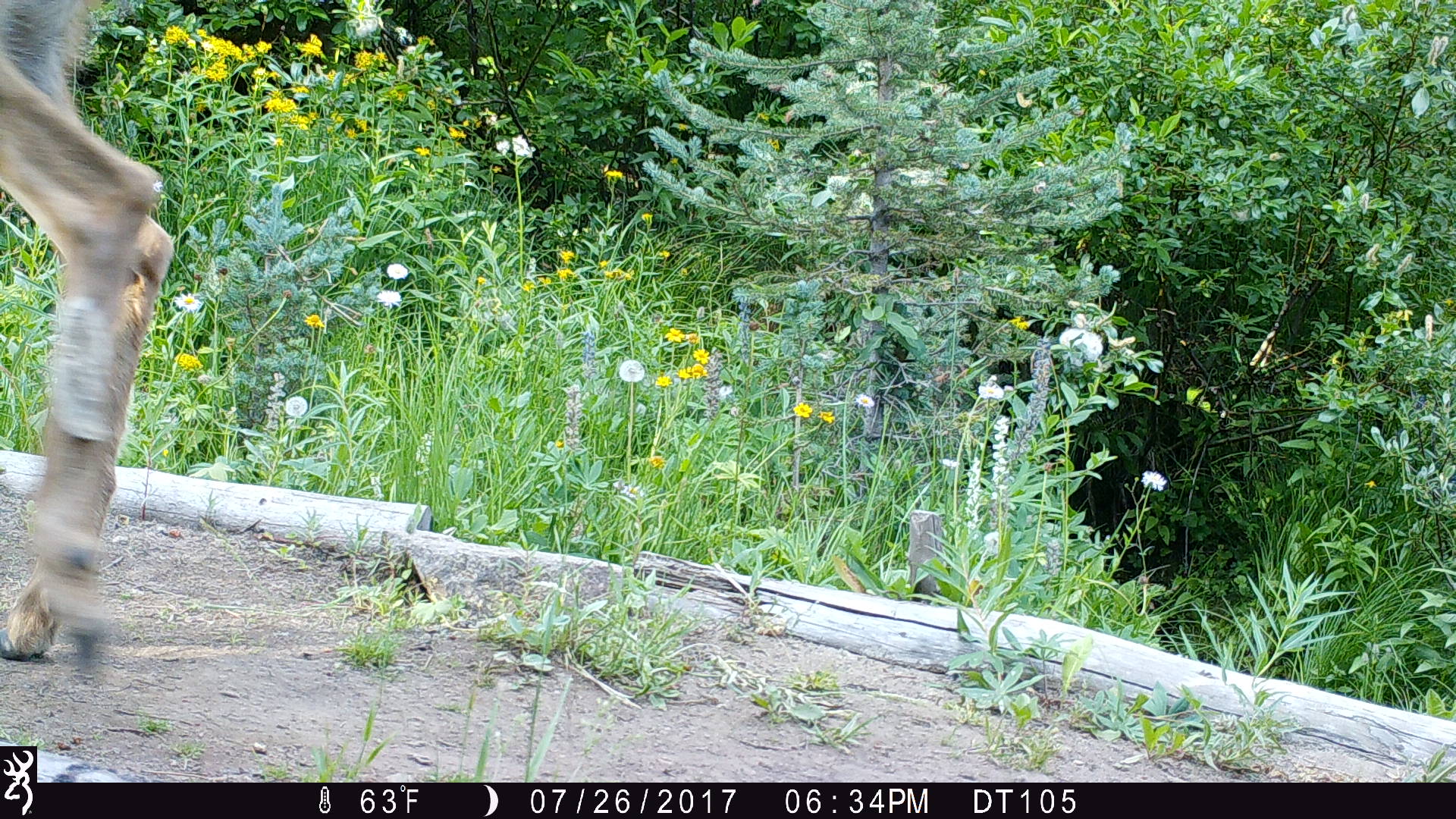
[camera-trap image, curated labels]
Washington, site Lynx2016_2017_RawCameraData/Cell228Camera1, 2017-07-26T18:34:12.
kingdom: Animalia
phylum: Chordata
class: Mammalia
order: Artiodactyla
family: Cervidae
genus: Odocoileus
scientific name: Odocoileus hemionus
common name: mule deer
Odocoileus hemionus (mule deer). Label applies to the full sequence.